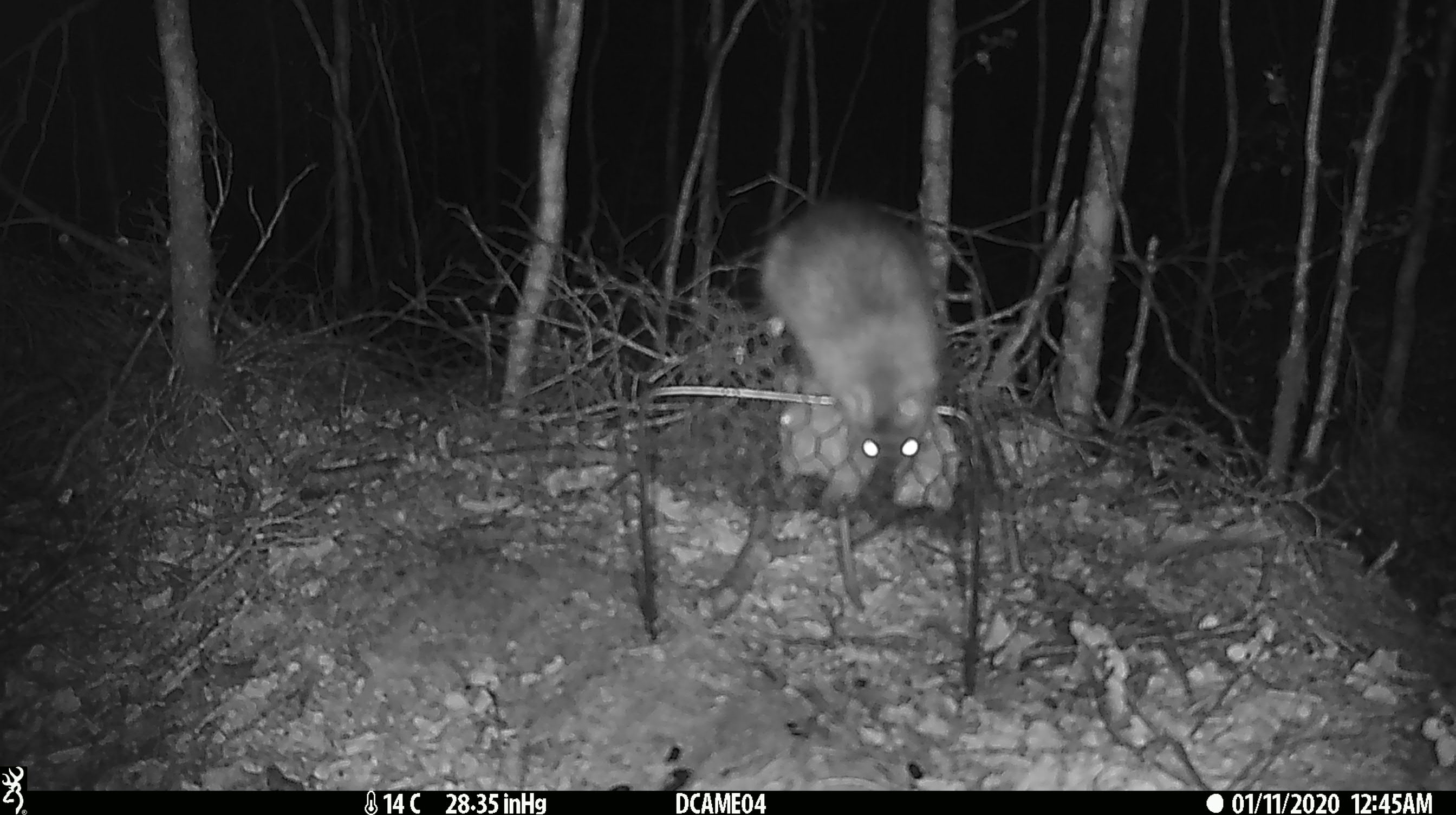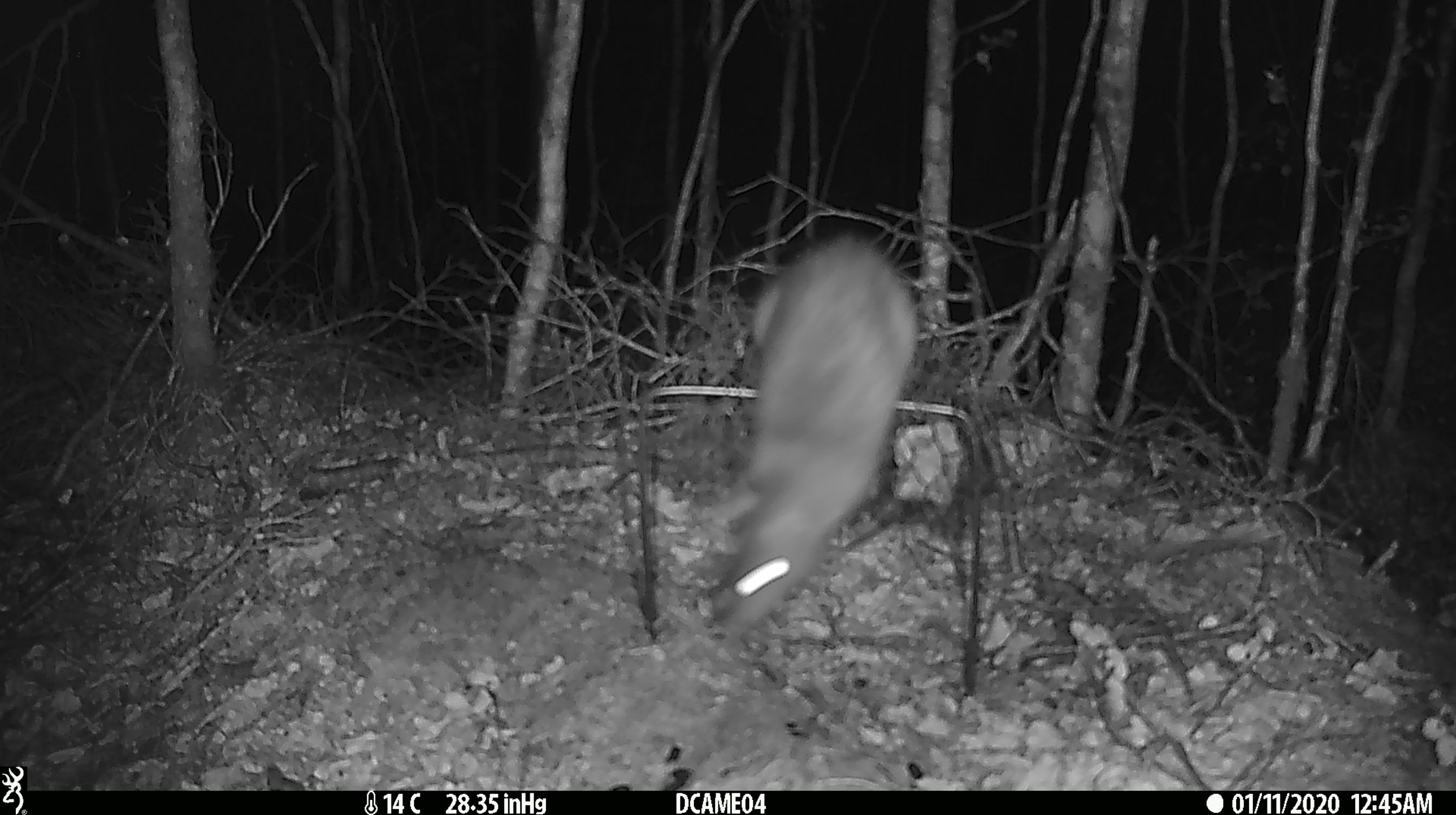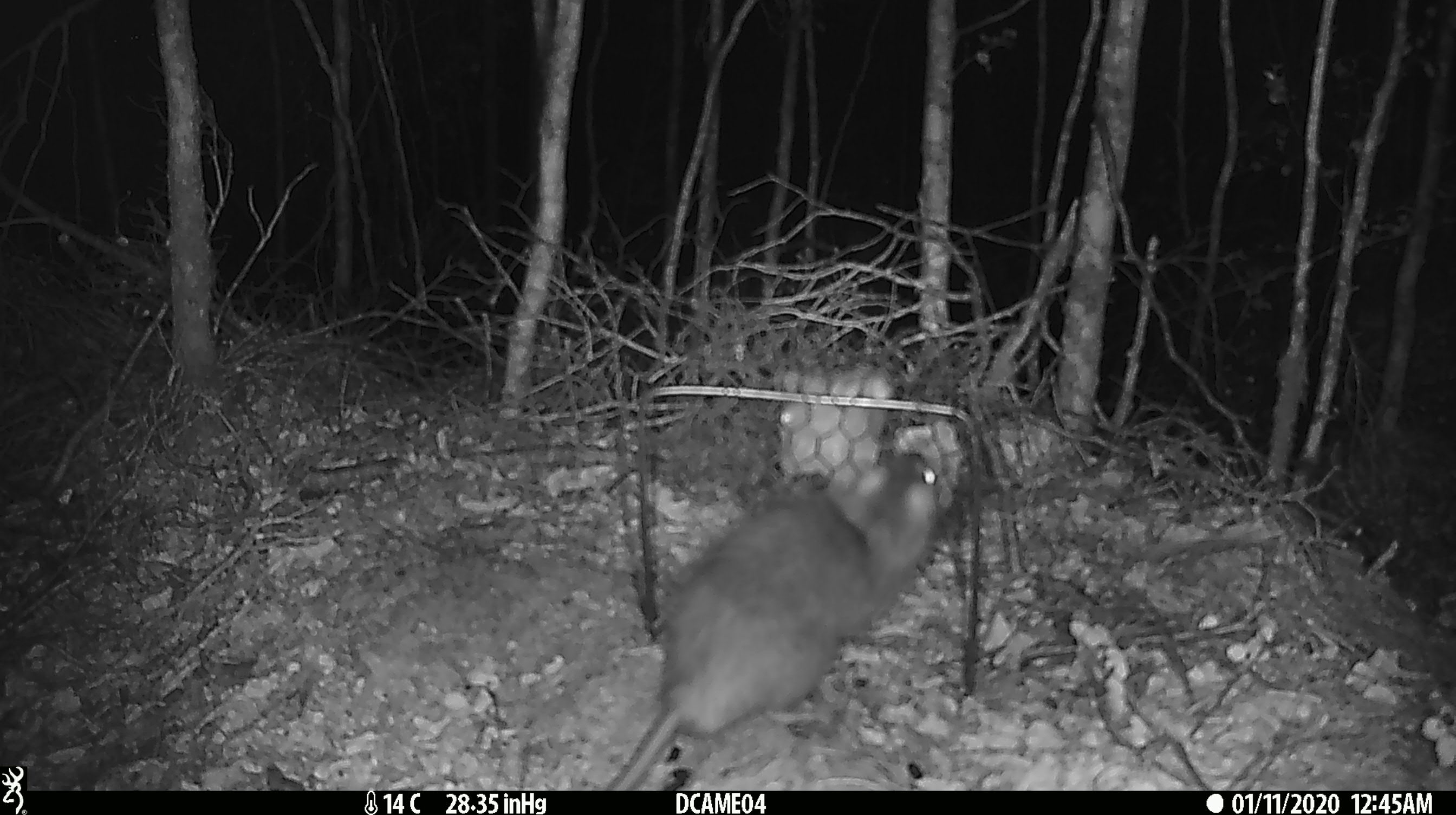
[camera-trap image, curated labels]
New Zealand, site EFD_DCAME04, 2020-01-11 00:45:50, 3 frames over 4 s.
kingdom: Animalia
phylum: Chordata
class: Mammalia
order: Rodentia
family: Muridae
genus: Rattus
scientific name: Rattus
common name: rat